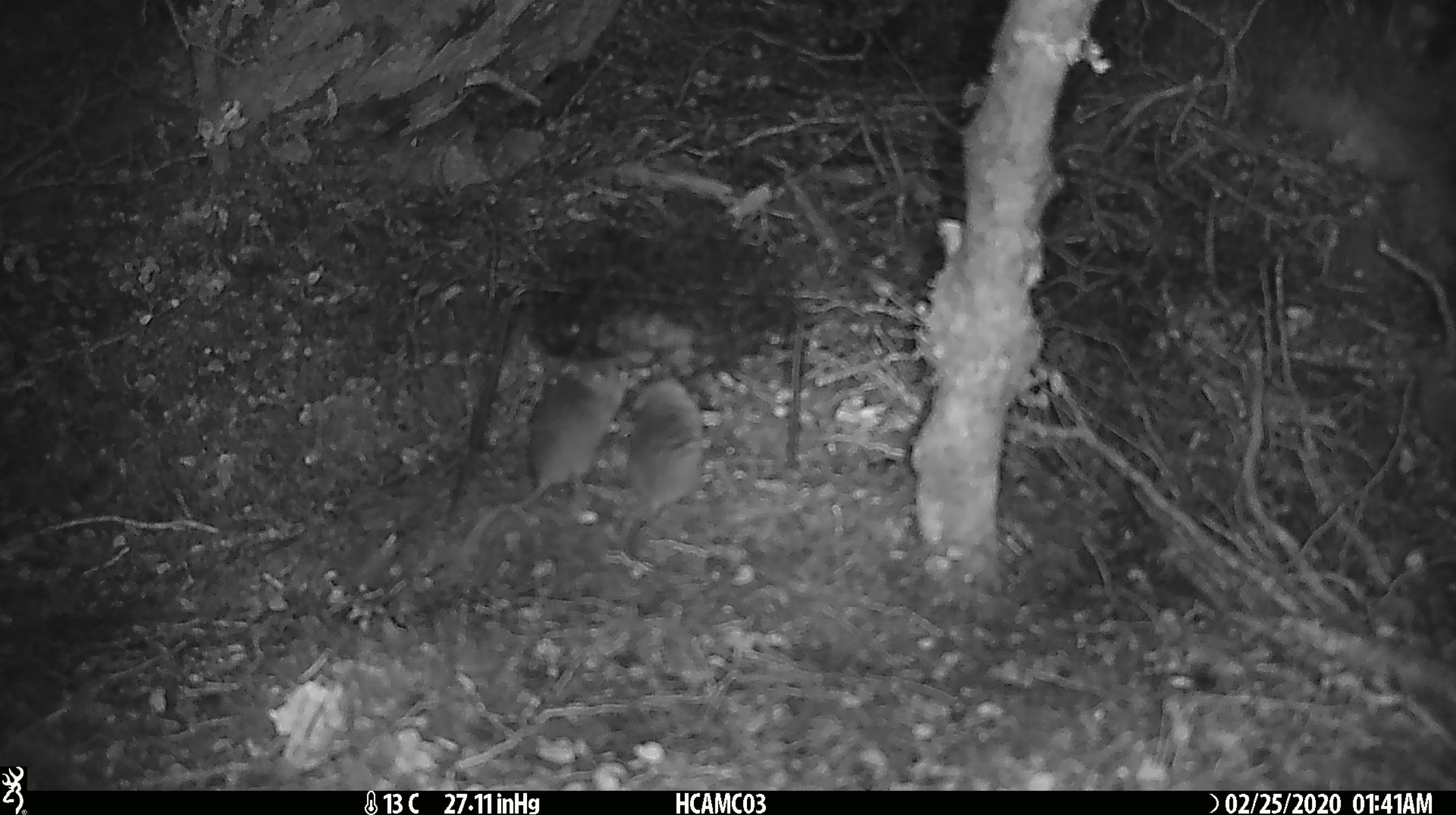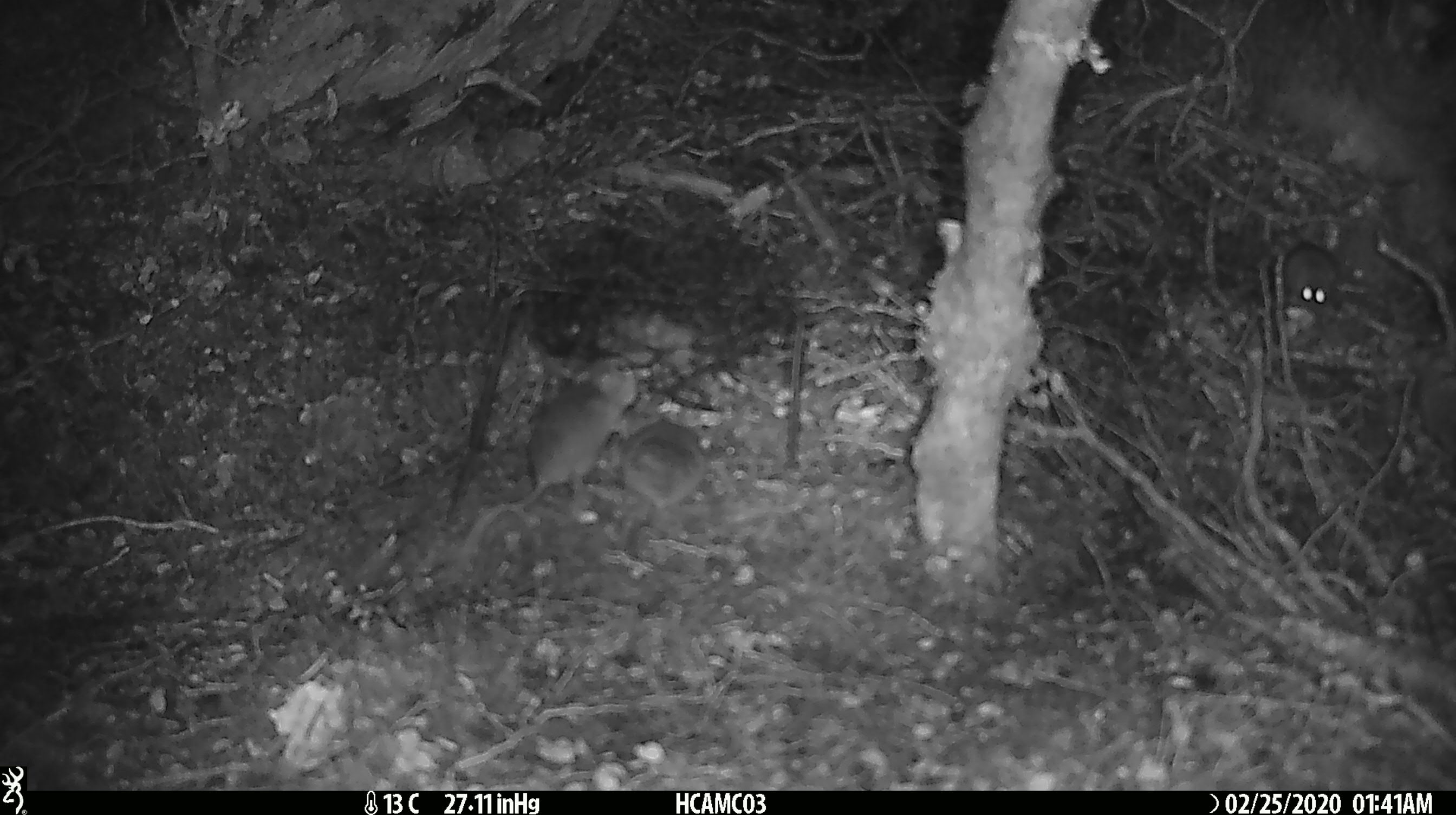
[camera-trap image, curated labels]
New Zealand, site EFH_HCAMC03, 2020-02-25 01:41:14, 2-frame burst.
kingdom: Animalia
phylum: Chordata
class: Mammalia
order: Rodentia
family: Muridae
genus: Mus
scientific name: Mus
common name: mouse